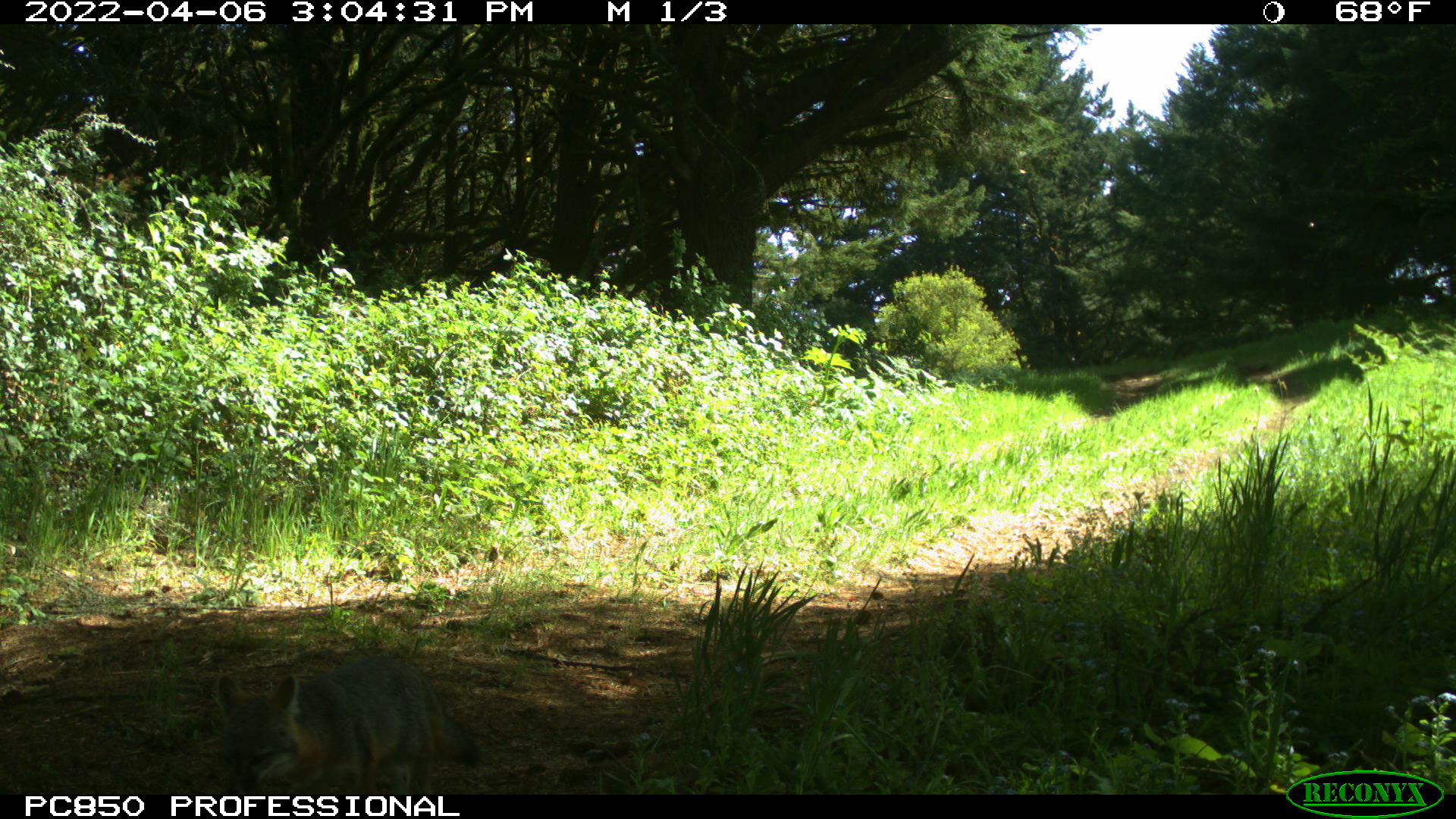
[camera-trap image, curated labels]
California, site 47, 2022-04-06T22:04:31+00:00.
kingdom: Animalia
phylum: Chordata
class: Mammalia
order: Carnivora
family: Canidae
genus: Canis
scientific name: Canis latrans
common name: coyote